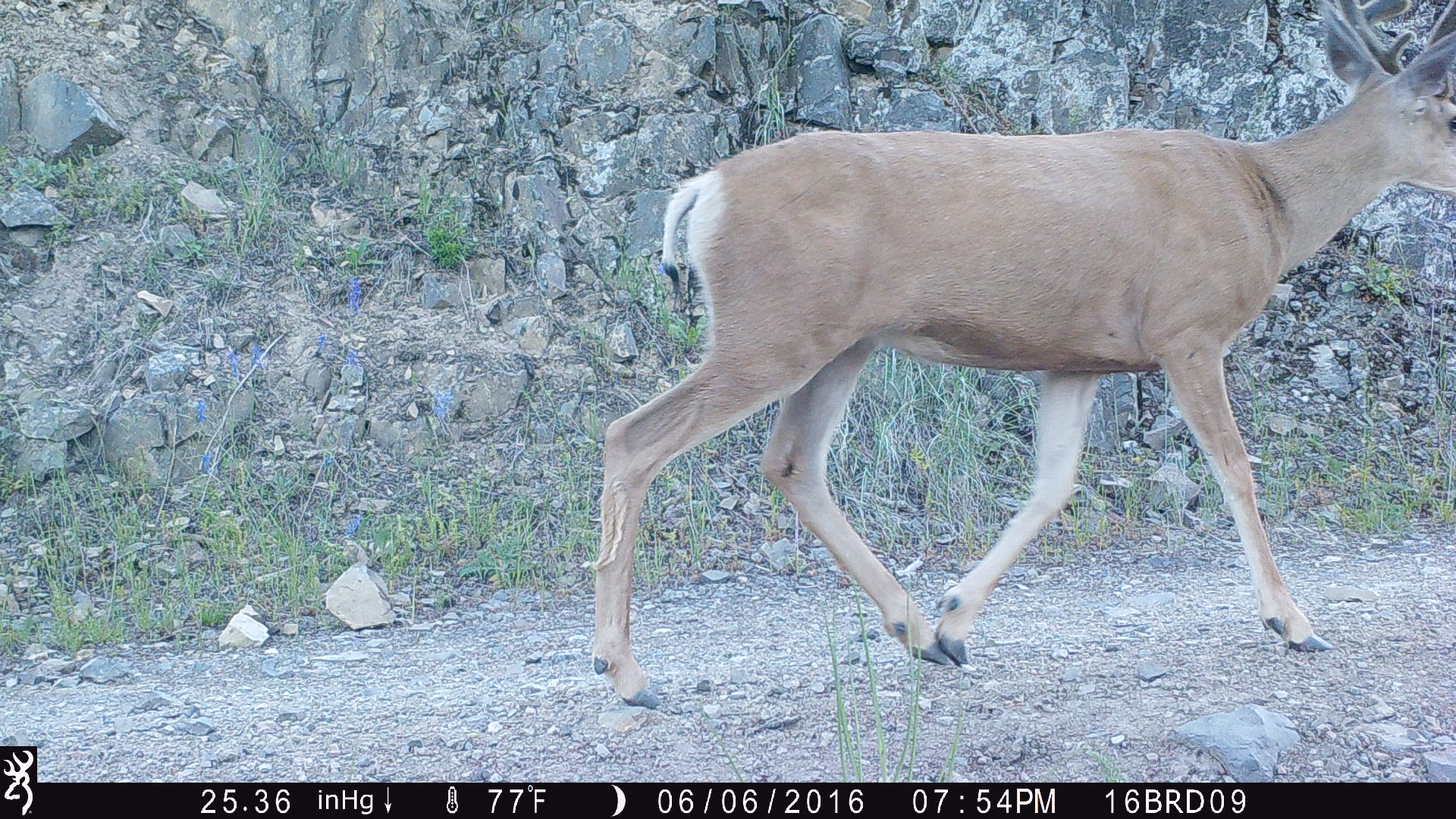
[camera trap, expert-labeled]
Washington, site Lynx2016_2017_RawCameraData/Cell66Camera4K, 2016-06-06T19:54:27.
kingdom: Animalia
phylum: Chordata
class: Mammalia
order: Artiodactyla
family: Cervidae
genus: Odocoileus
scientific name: Odocoileus hemionus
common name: mule deer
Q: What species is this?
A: Odocoileus hemionus (mule deer).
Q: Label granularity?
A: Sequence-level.